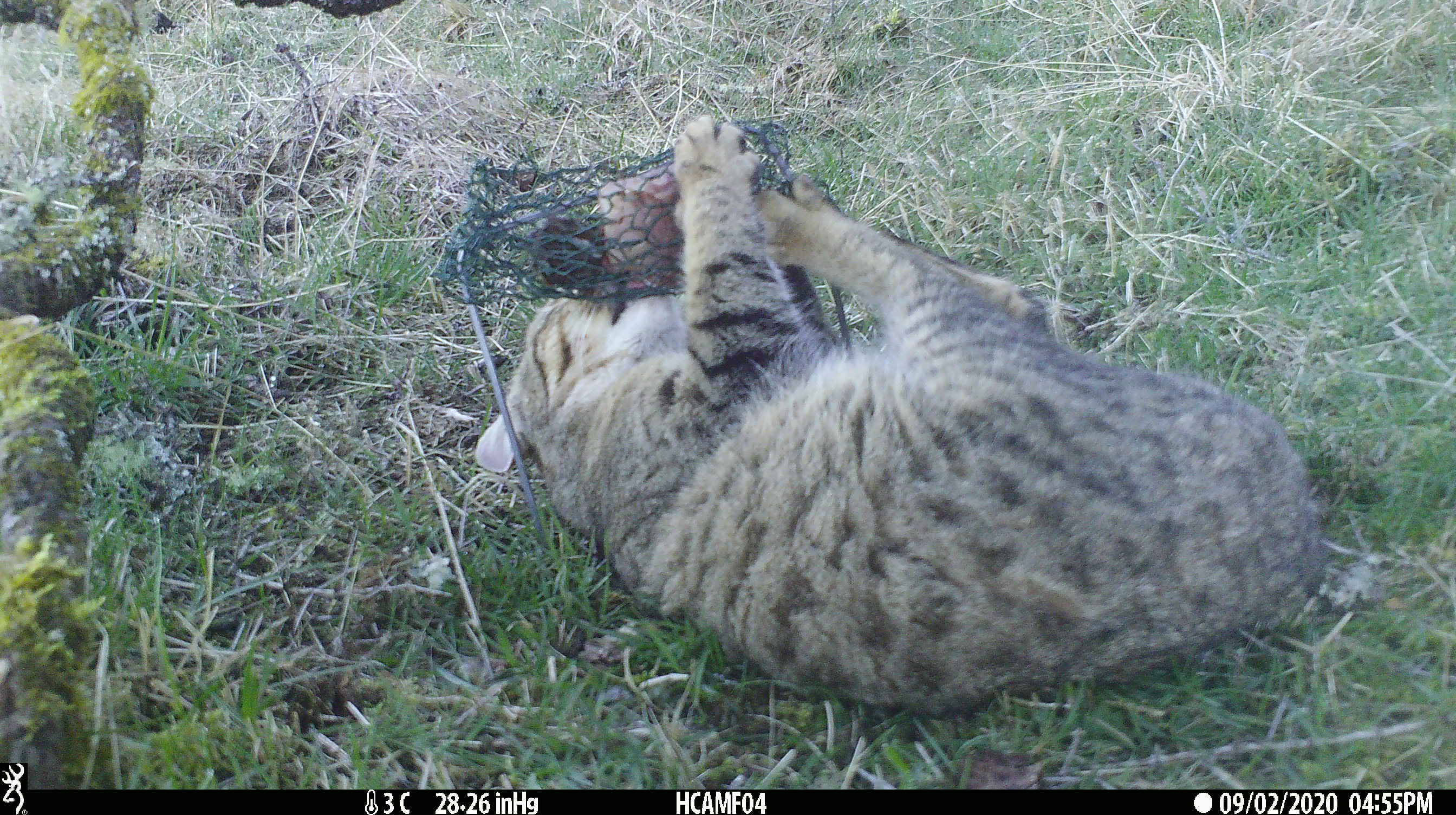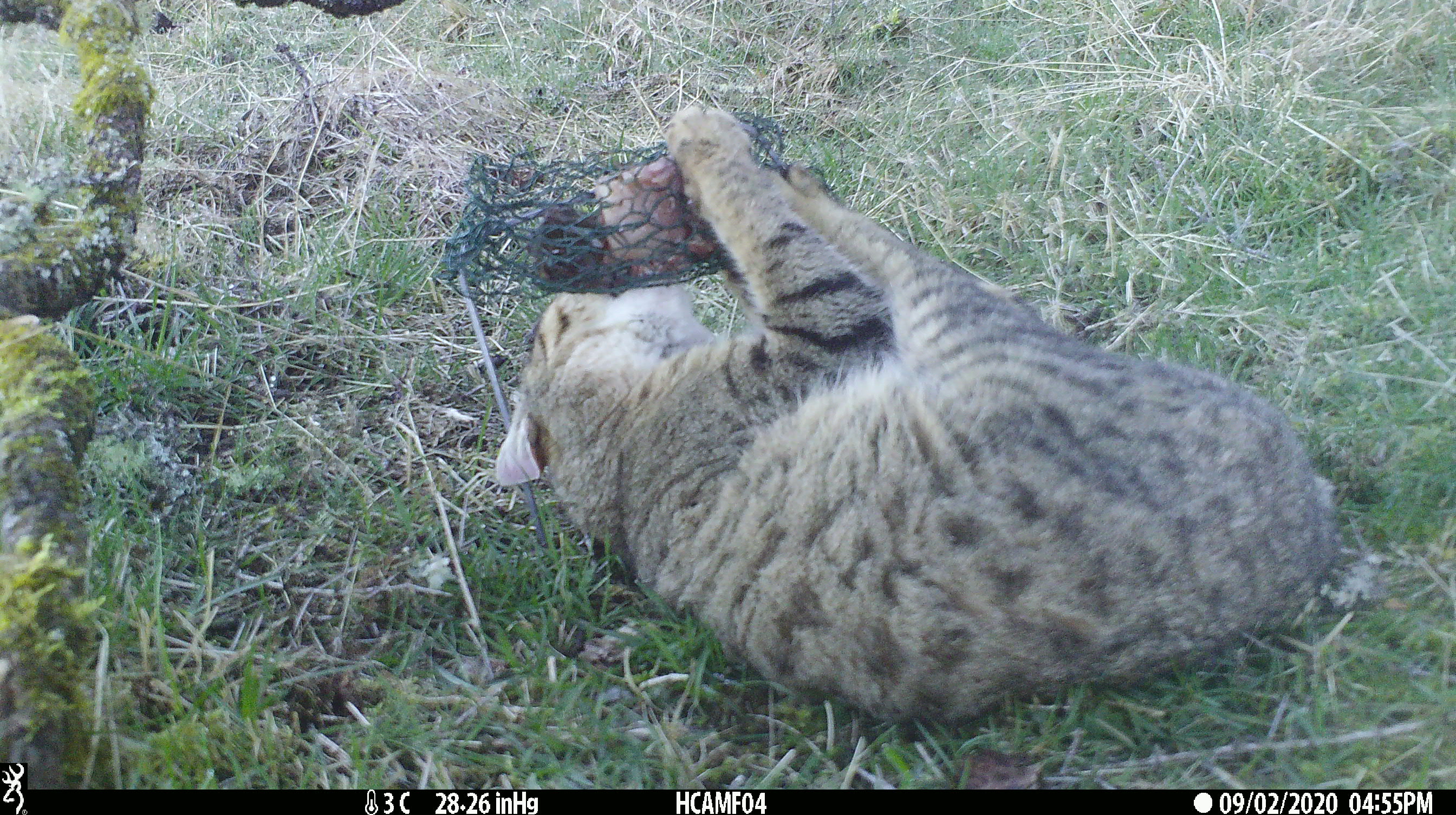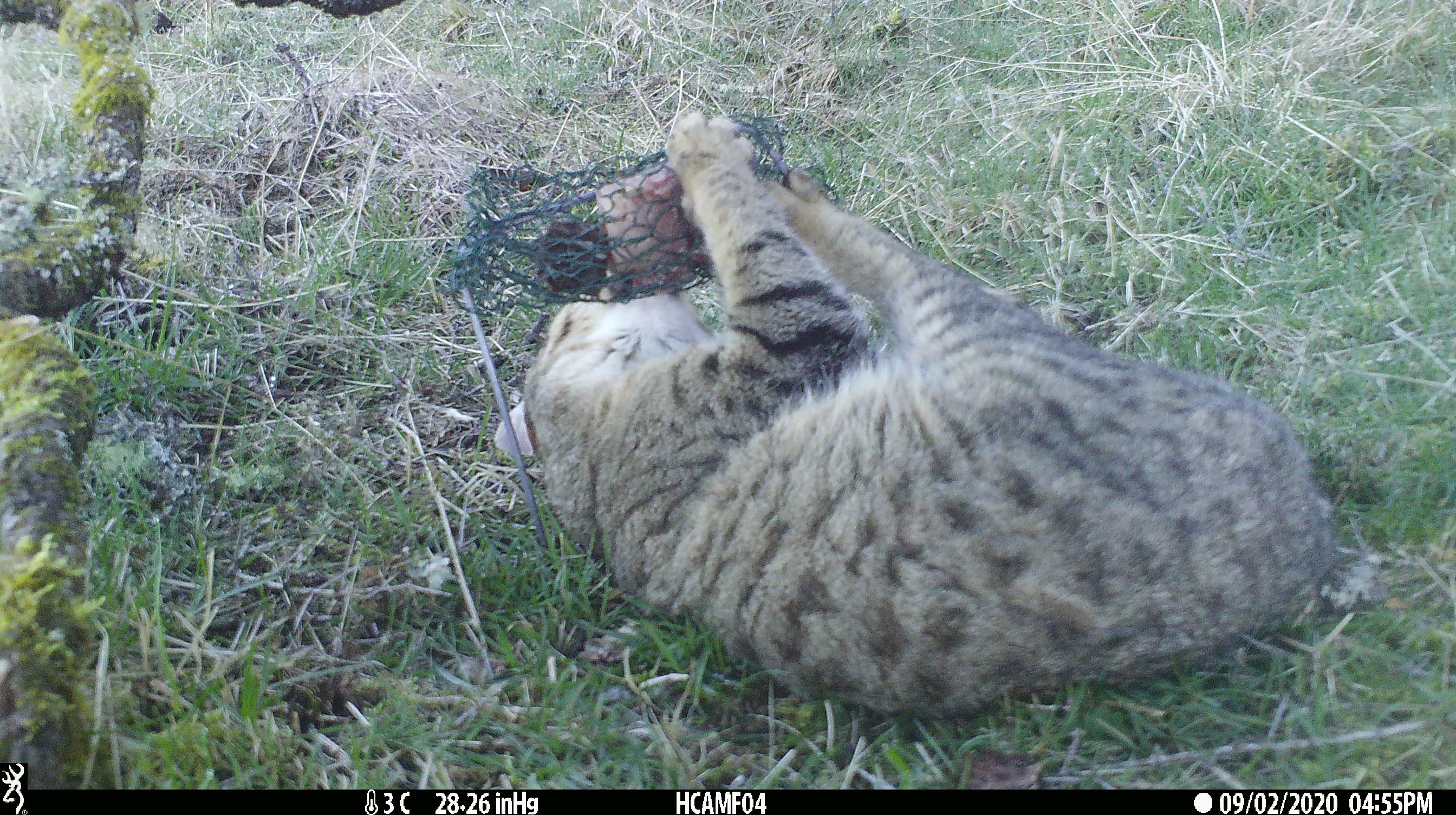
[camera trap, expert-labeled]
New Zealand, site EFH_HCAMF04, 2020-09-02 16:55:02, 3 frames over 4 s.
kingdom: Animalia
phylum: Chordata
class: Mammalia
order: Carnivora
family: Felidae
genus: Felis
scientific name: Felis catus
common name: domestic cat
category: cat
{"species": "cat (domestic cat) (Felis catus)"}